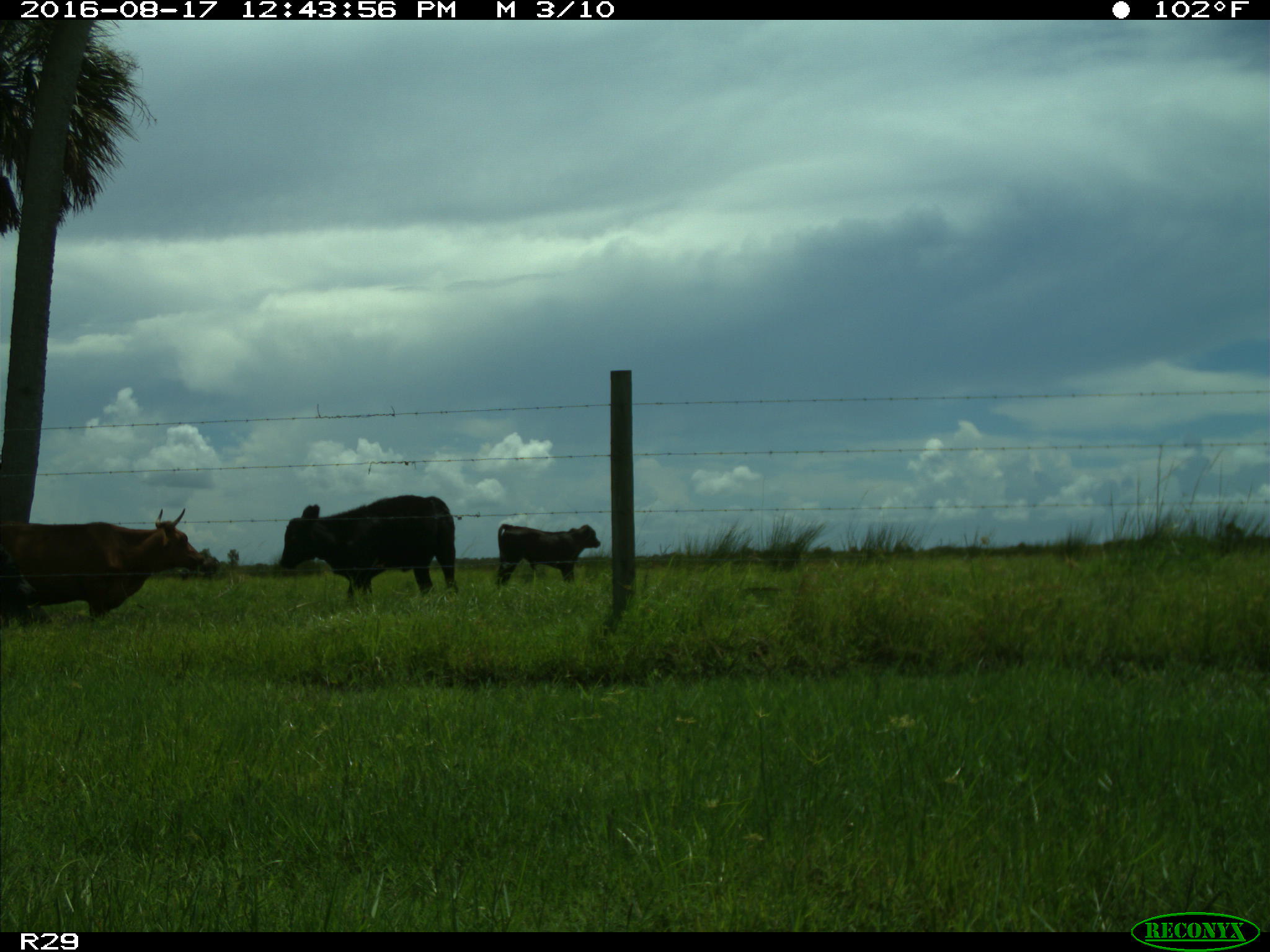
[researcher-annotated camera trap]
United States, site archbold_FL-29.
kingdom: Animalia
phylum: Chordata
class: Mammalia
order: Artiodactyla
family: Bovidae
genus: Bos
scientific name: Bos taurus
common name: domestic cow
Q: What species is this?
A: Bos taurus (domestic cow).